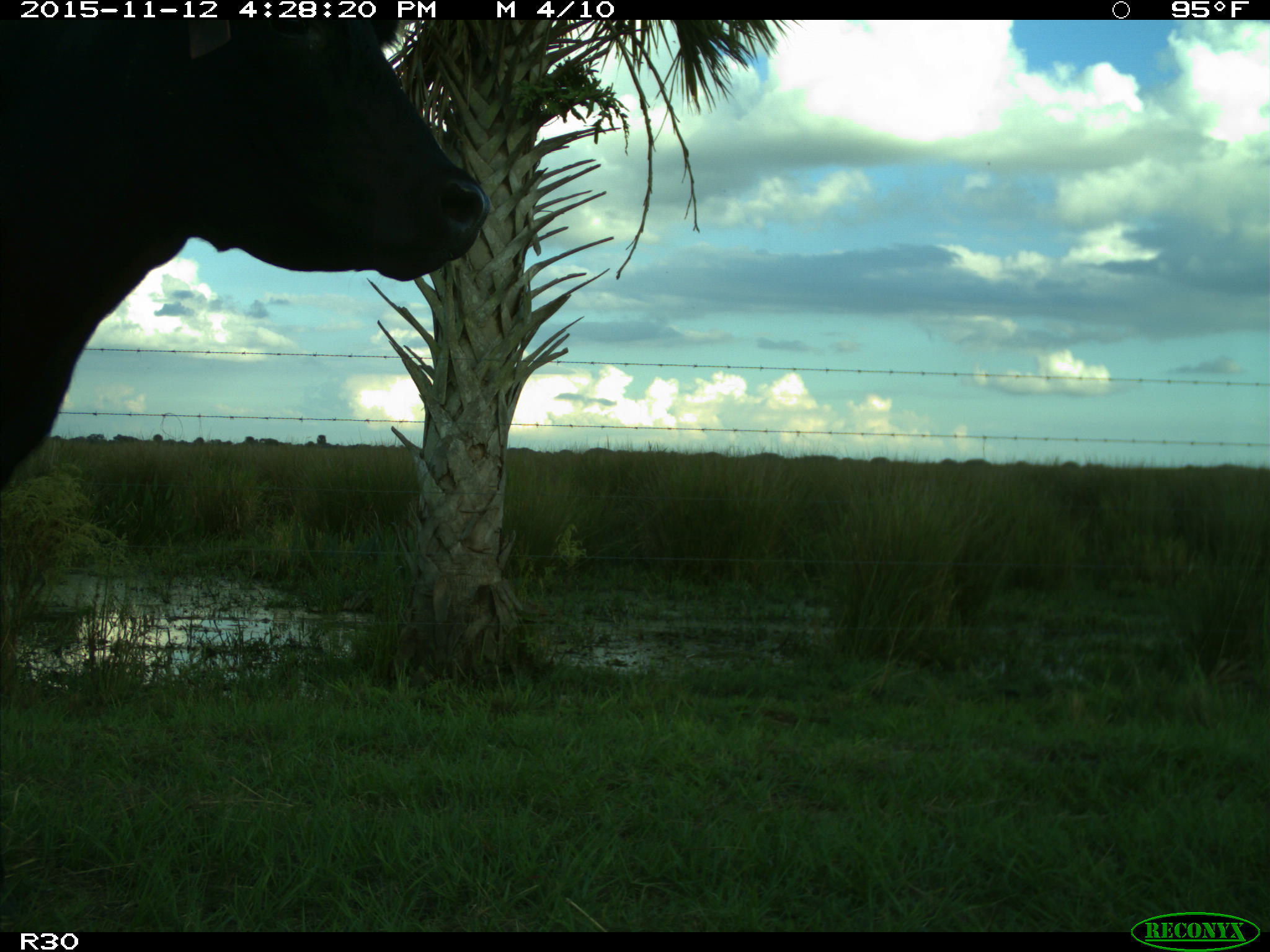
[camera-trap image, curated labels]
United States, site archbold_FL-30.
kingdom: Animalia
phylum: Chordata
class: Mammalia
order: Artiodactyla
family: Bovidae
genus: Bos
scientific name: Bos taurus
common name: domestic cow